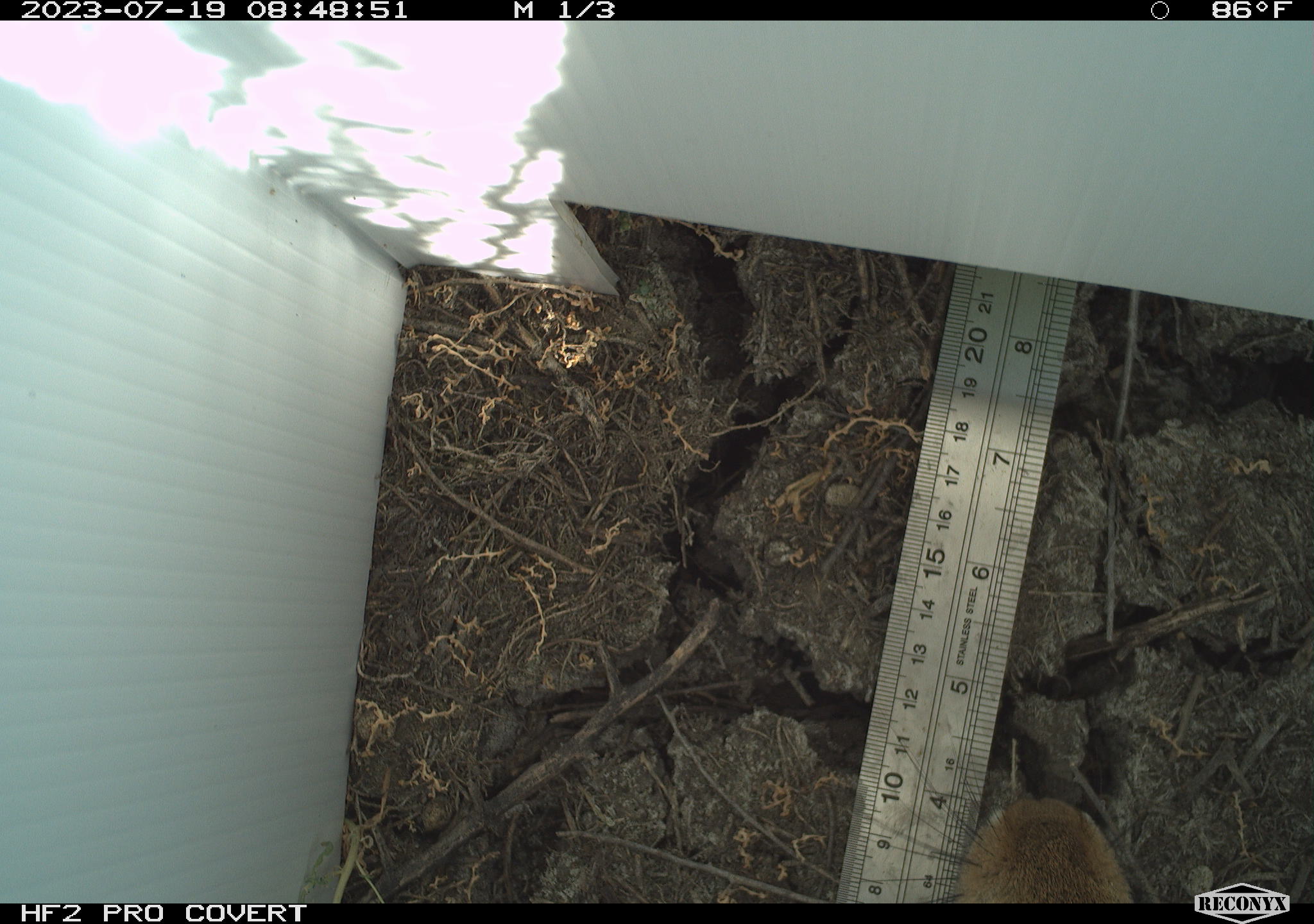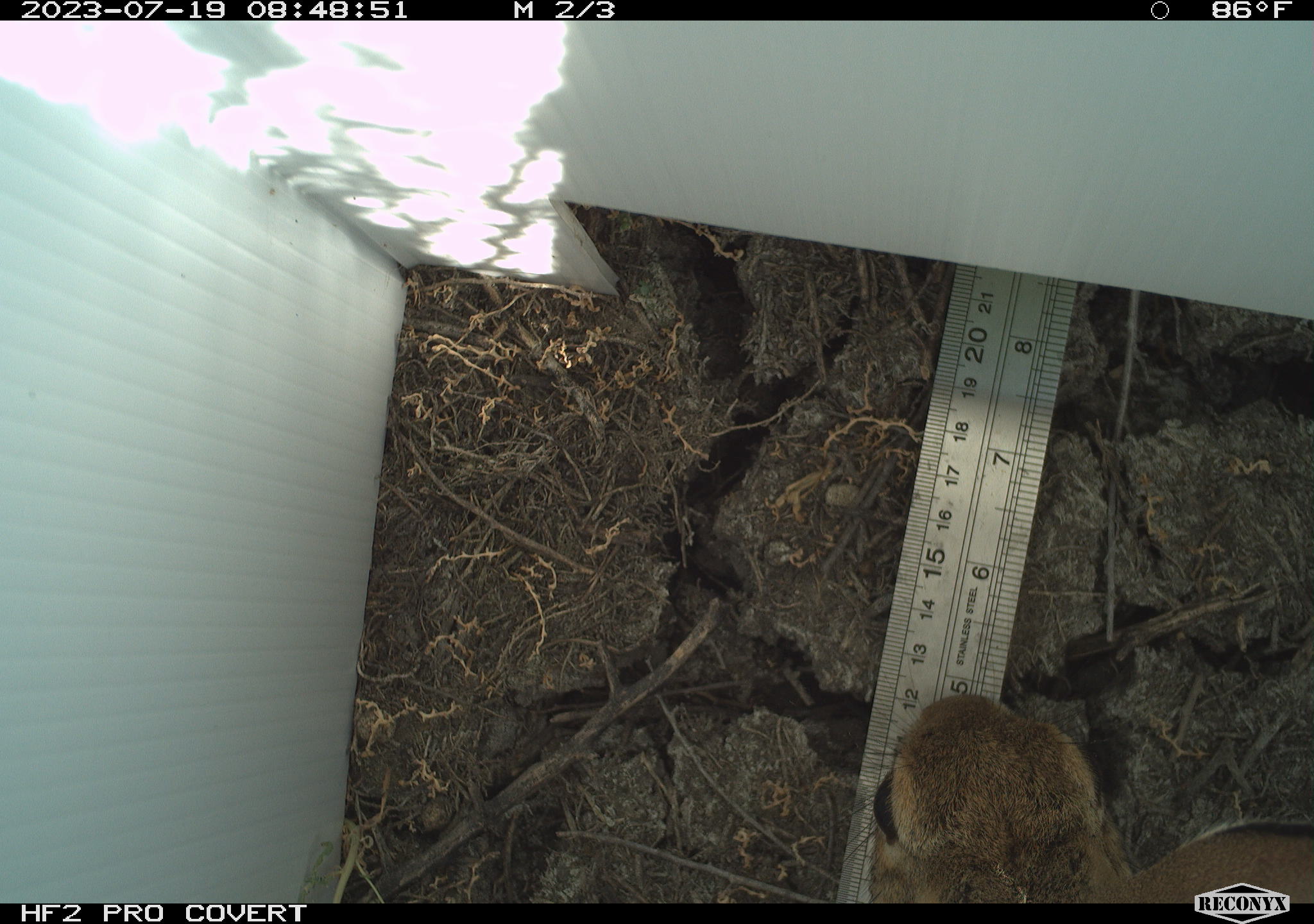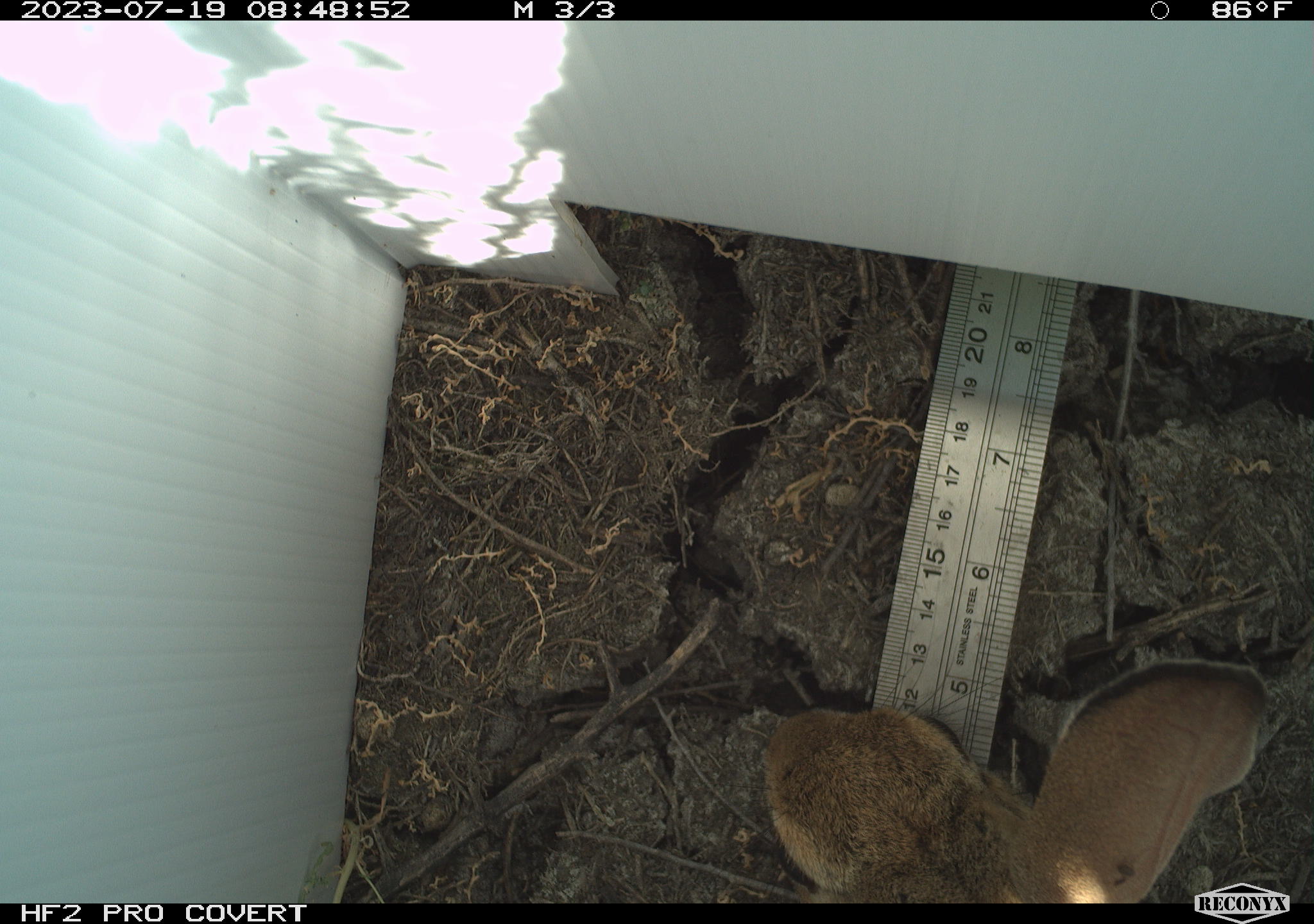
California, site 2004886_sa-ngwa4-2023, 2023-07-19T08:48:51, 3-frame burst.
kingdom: Animalia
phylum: Chordata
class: Mammalia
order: Lagomorpha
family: Leporidae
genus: Sylvilagus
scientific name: Sylvilagus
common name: cottontail rabbits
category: sylvilagus species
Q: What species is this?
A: Sylvilagus species (cottontail rabbits) (Sylvilagus).